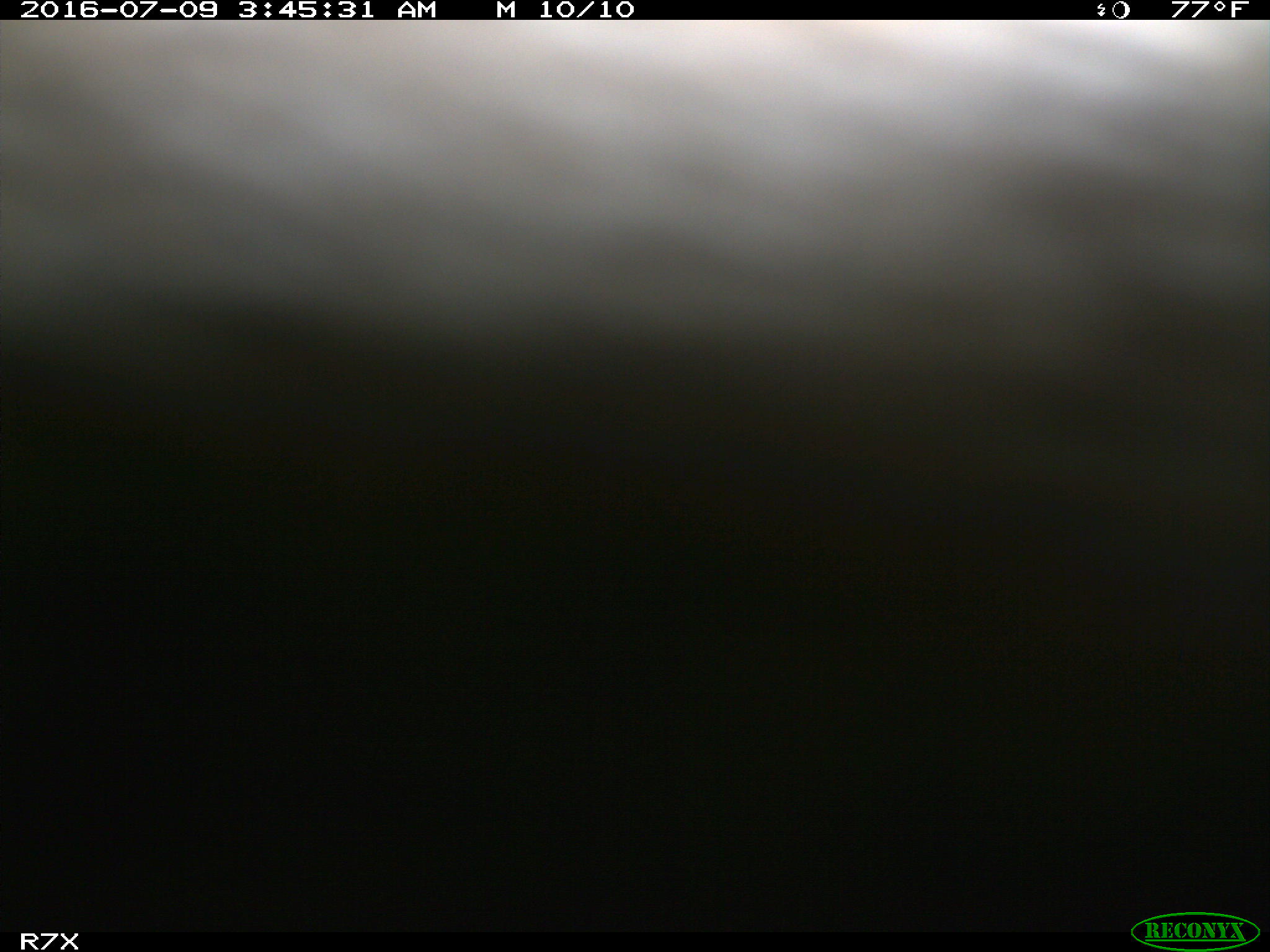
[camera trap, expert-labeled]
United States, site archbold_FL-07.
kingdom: Animalia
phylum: Chordata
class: Mammalia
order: Artiodactyla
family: Bovidae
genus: Bos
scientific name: Bos taurus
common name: domestic cow